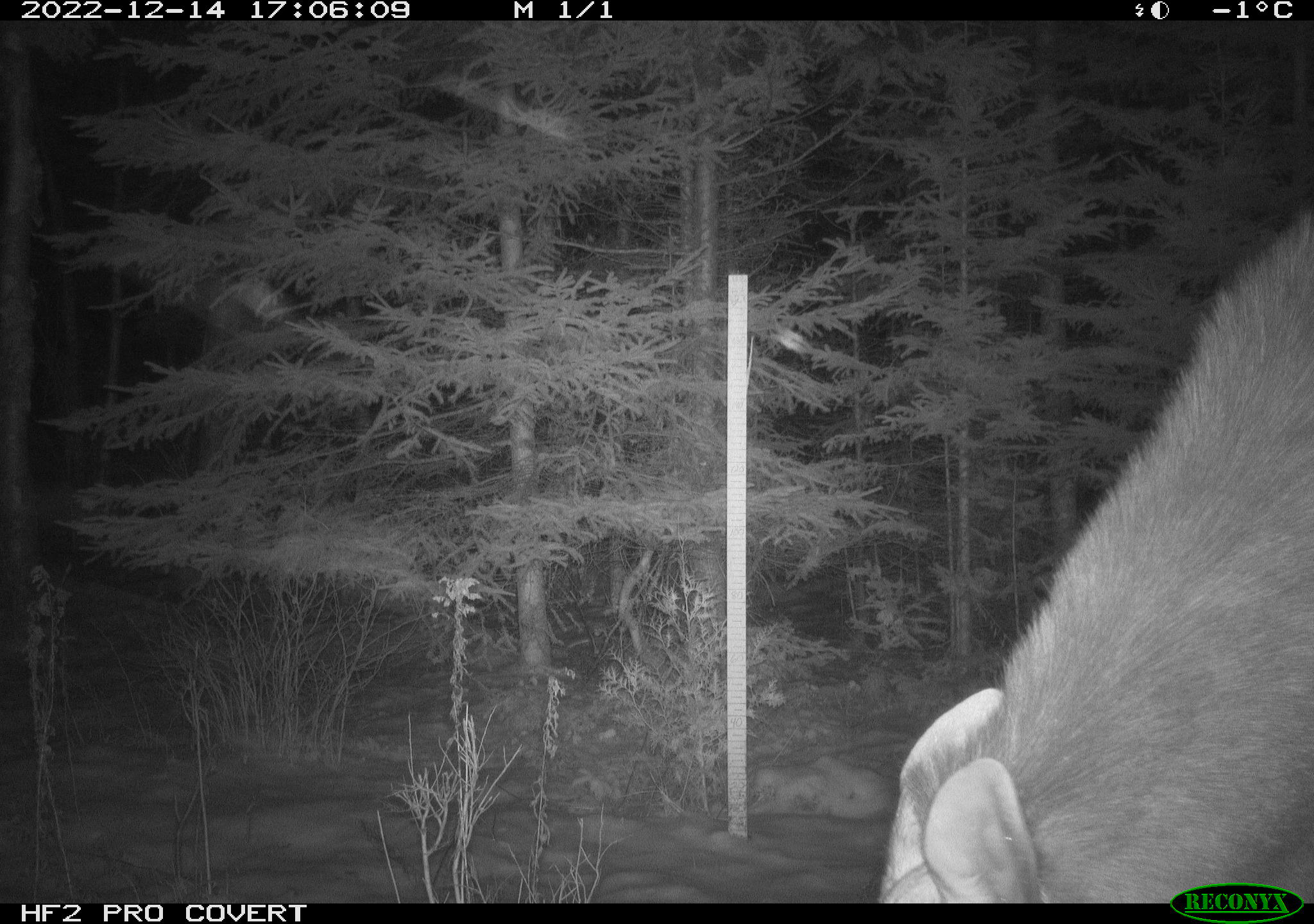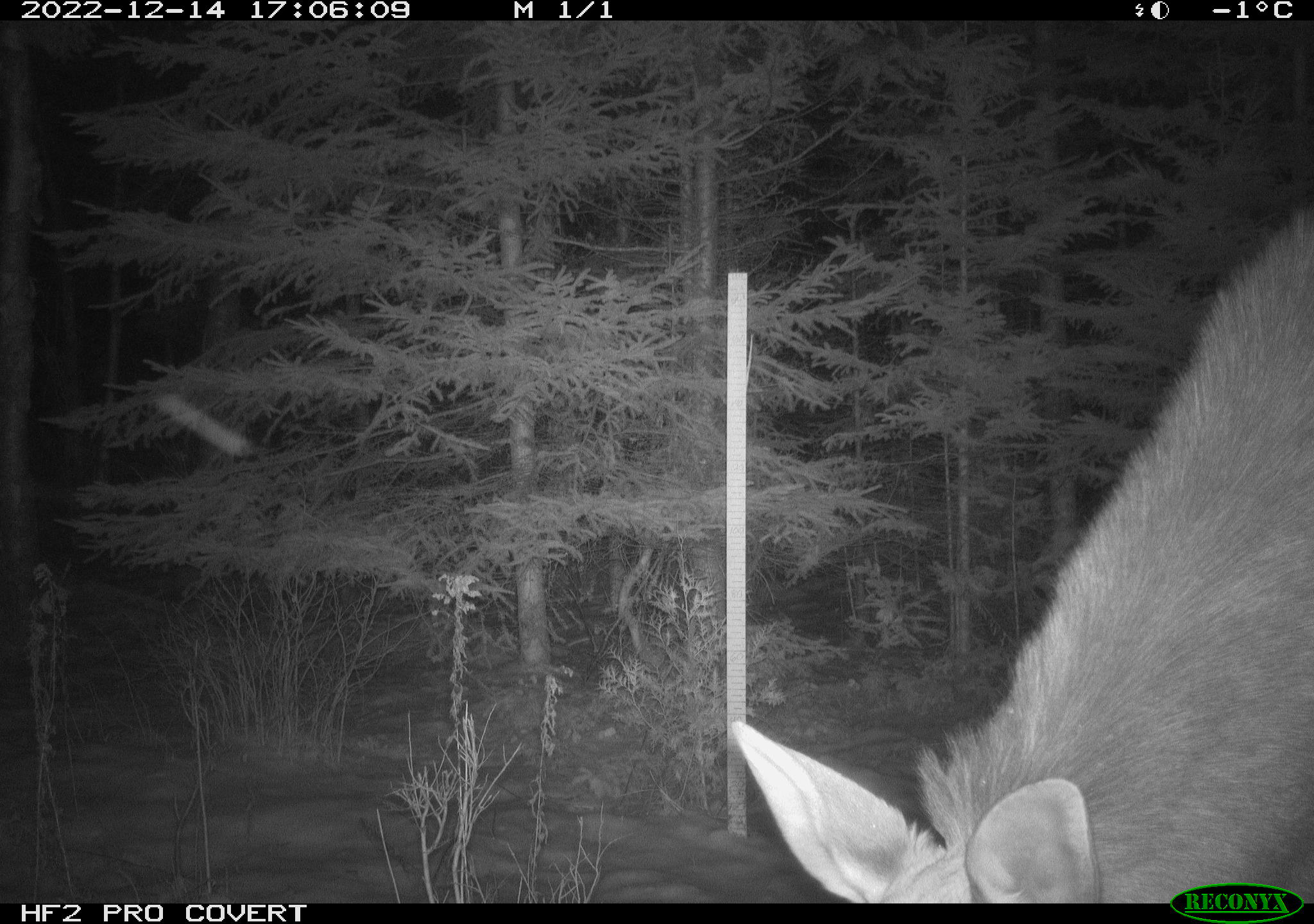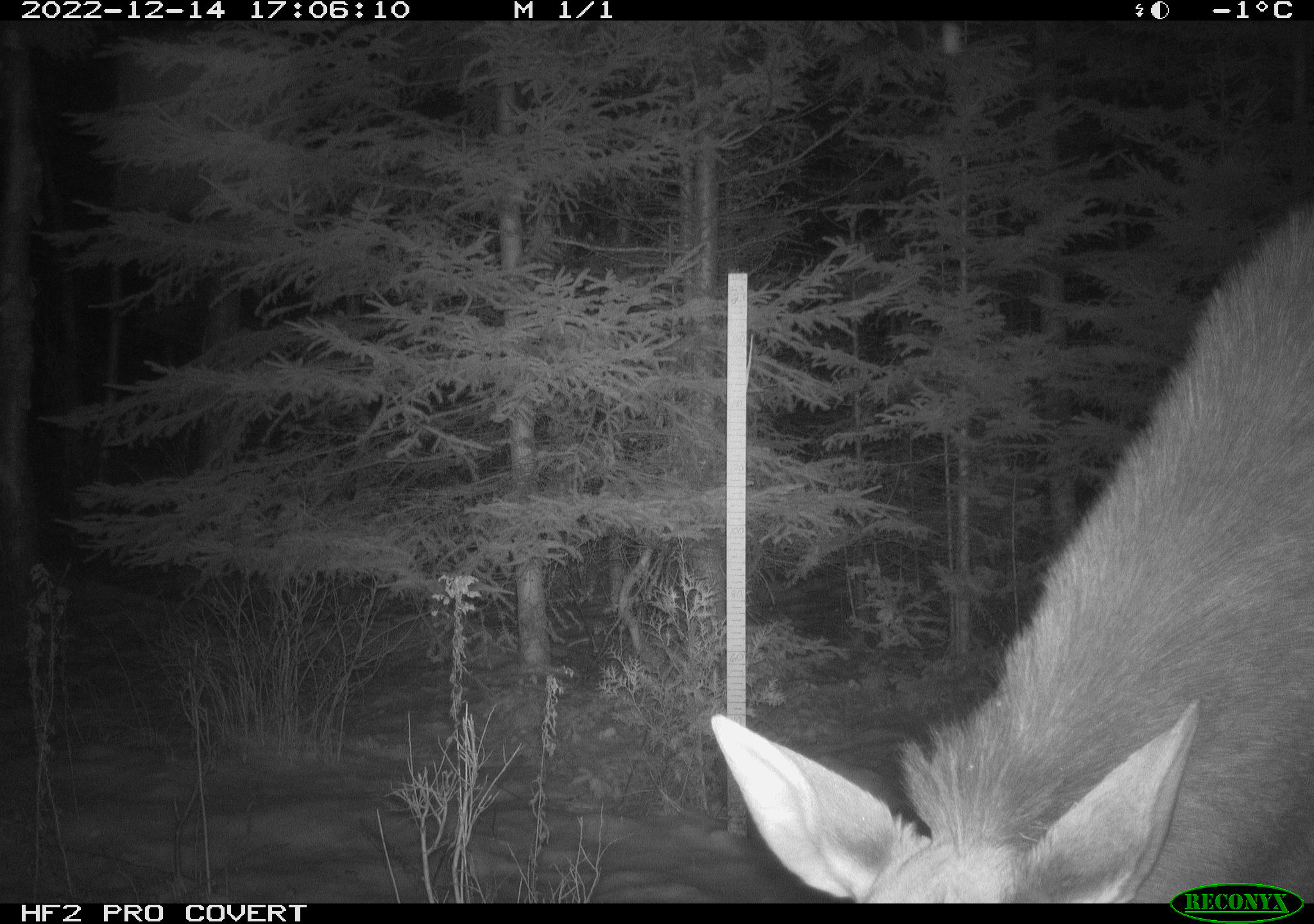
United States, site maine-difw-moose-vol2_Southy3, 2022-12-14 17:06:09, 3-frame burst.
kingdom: Animalia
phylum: Chordata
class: Mammalia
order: Artiodactyla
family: Cervidae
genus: Alces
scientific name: Alces alces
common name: moose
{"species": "moose (Alces alces)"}